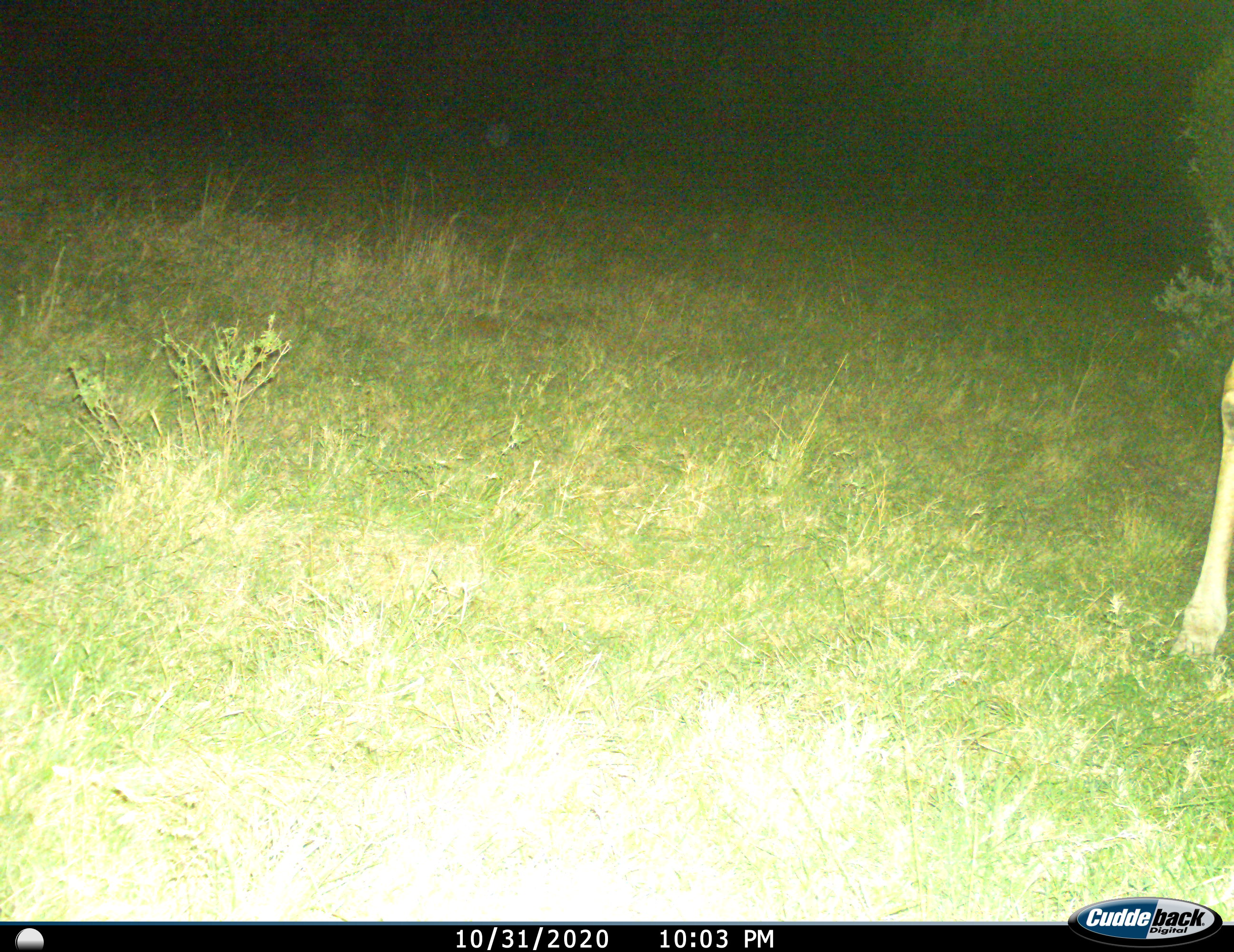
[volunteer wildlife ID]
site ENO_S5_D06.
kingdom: Animalia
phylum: Chordata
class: Mammalia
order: Artiodactyla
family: Giraffidae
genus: Giraffa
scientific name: Giraffa camelopardalis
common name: giraffe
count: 1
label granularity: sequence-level